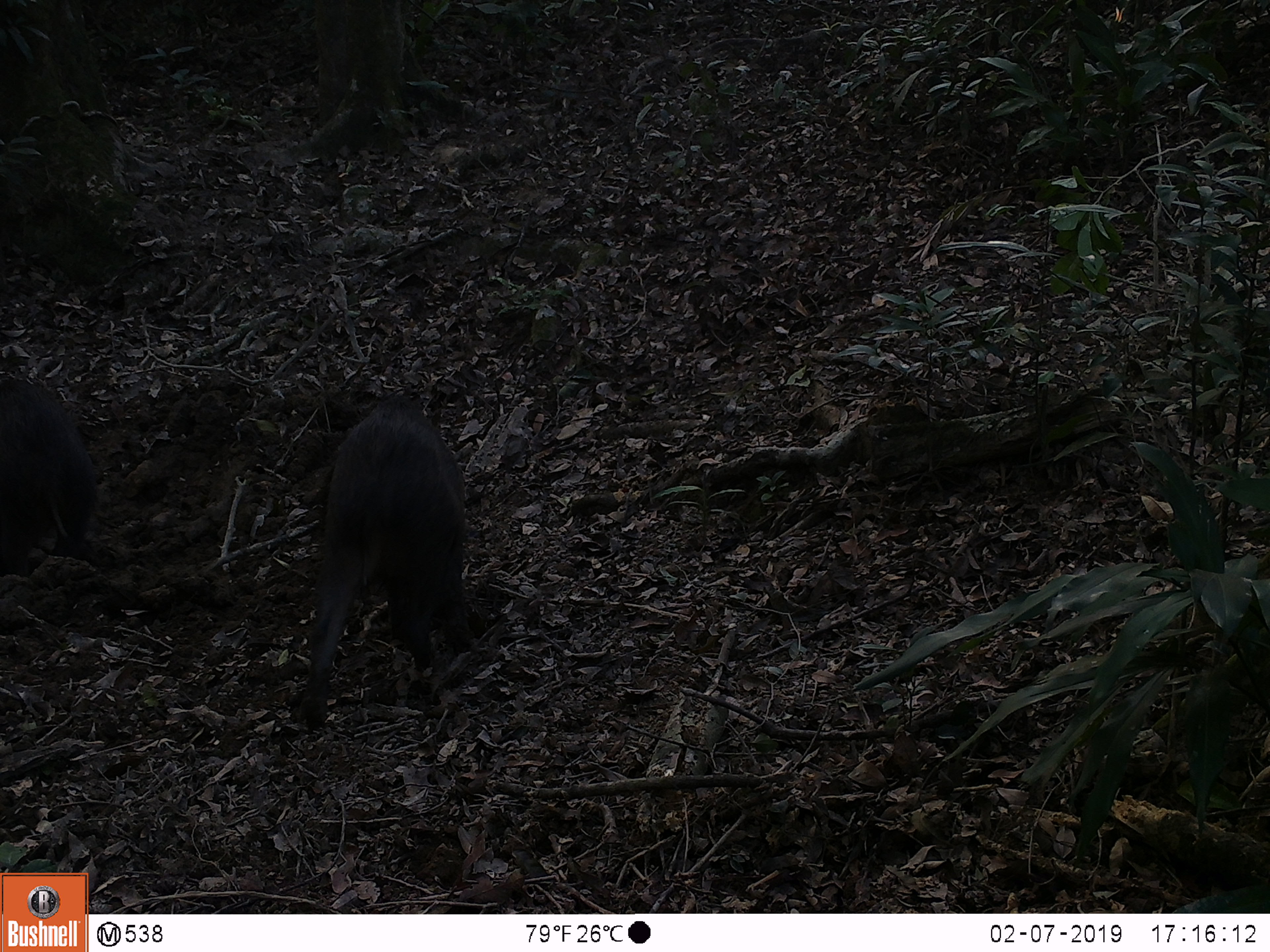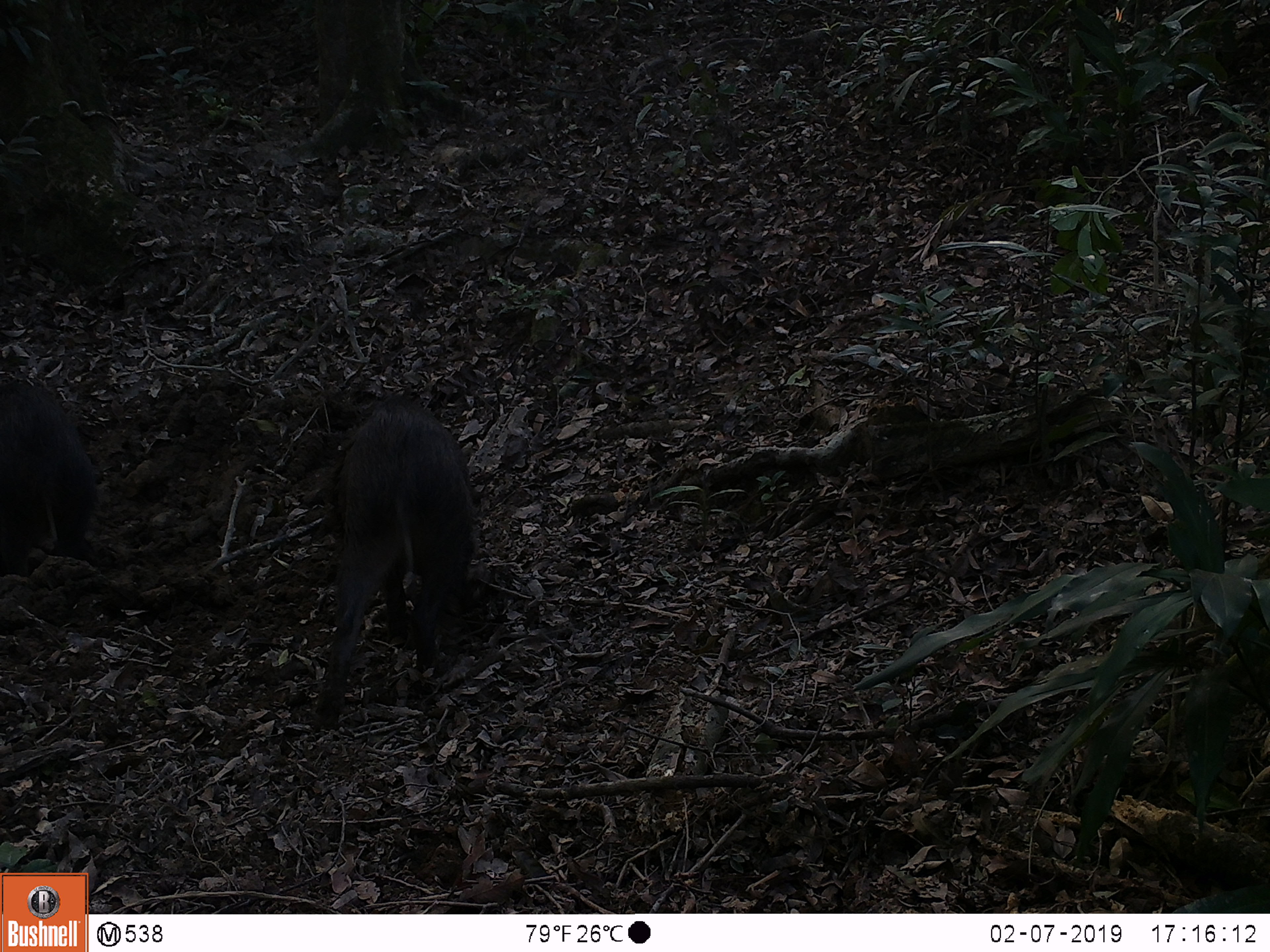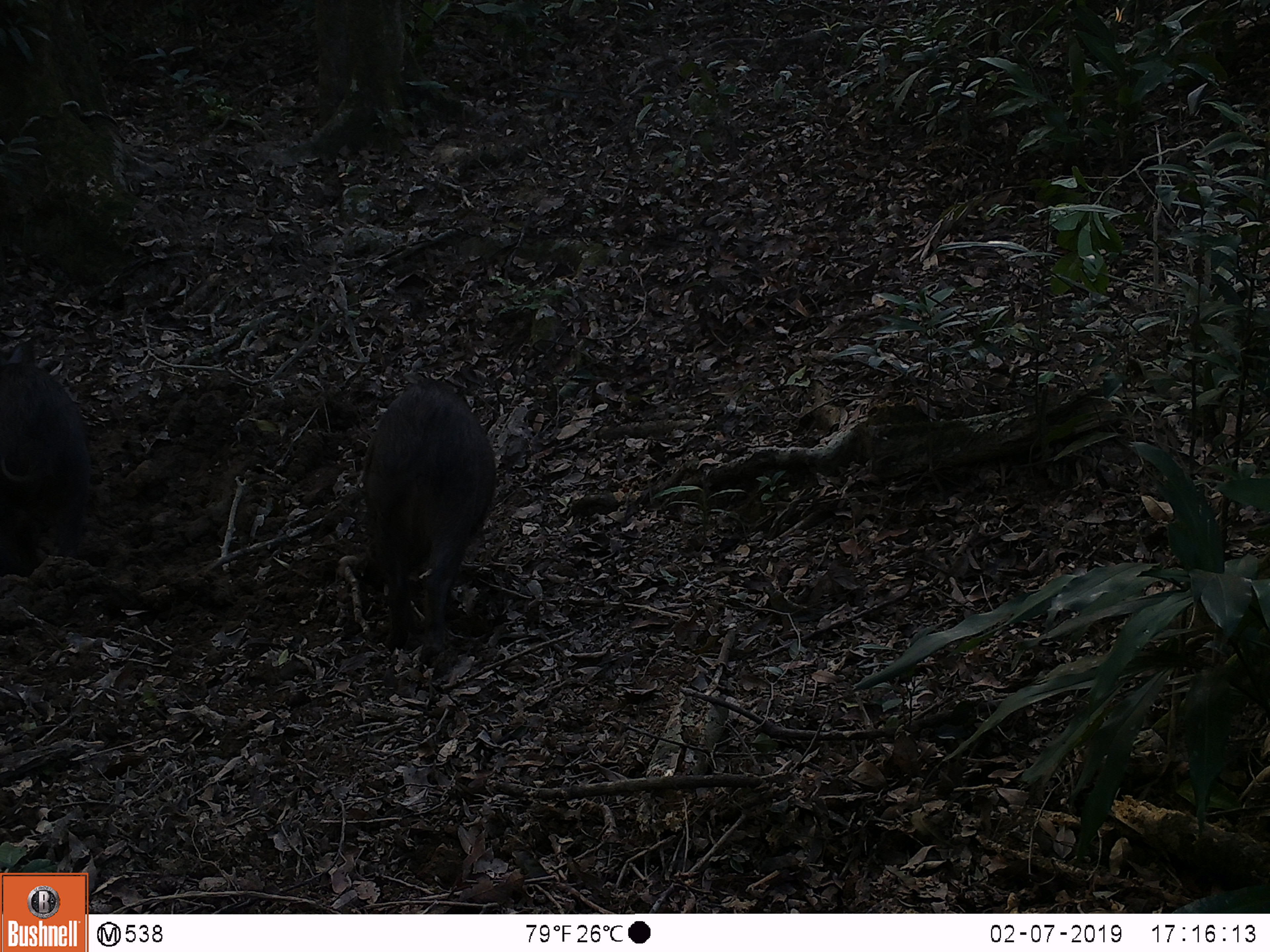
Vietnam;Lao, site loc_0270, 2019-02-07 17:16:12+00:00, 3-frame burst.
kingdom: Animalia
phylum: Chordata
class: Mammalia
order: Artiodactyla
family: Suidae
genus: Sus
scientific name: Sus scrofa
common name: eurasian wild pig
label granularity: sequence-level